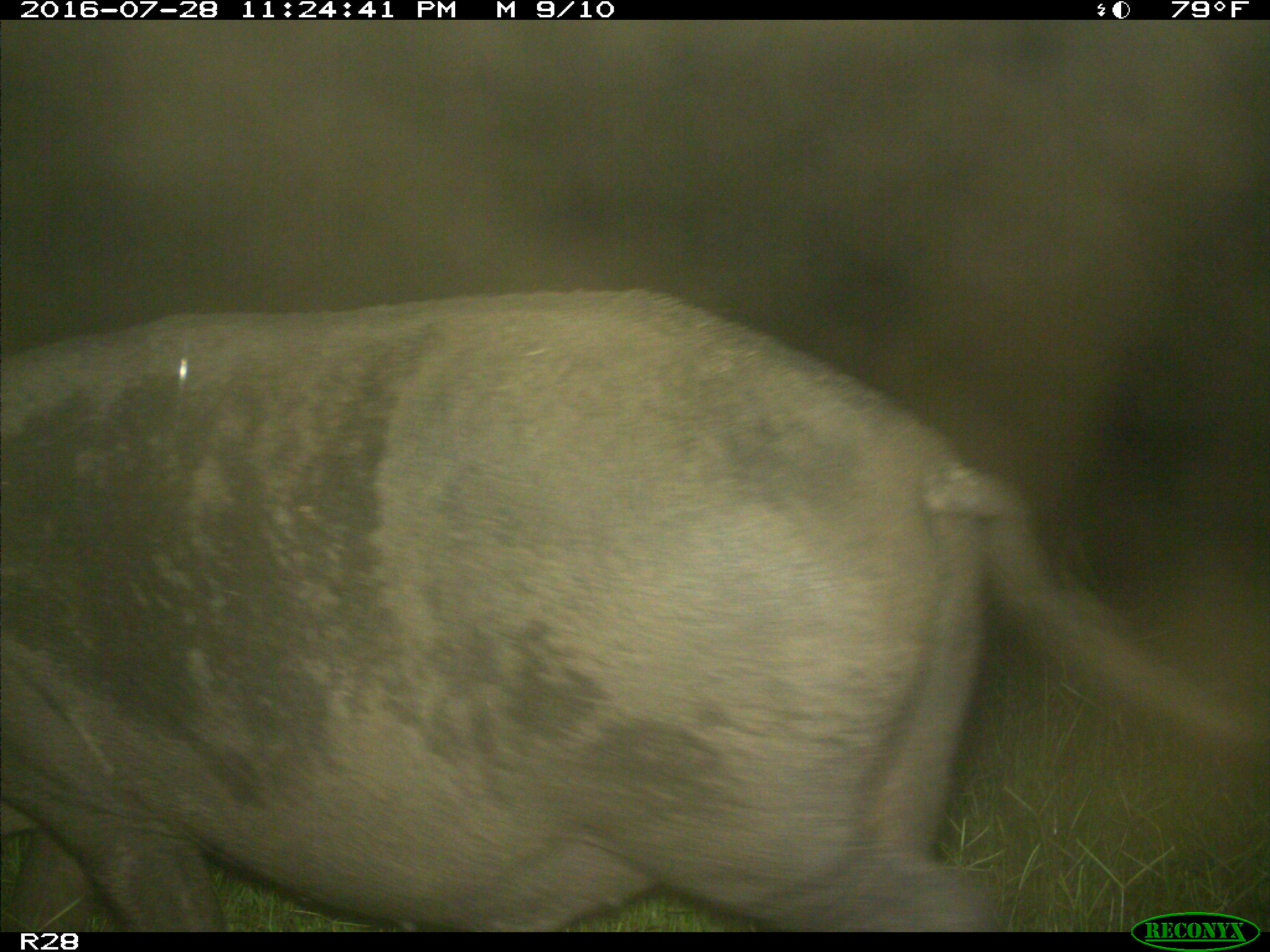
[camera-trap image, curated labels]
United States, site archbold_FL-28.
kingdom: Animalia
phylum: Chordata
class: Mammalia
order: Artiodactyla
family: Suidae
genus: Sus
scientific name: Sus scrofa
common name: wild boar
Sus scrofa (wild boar).